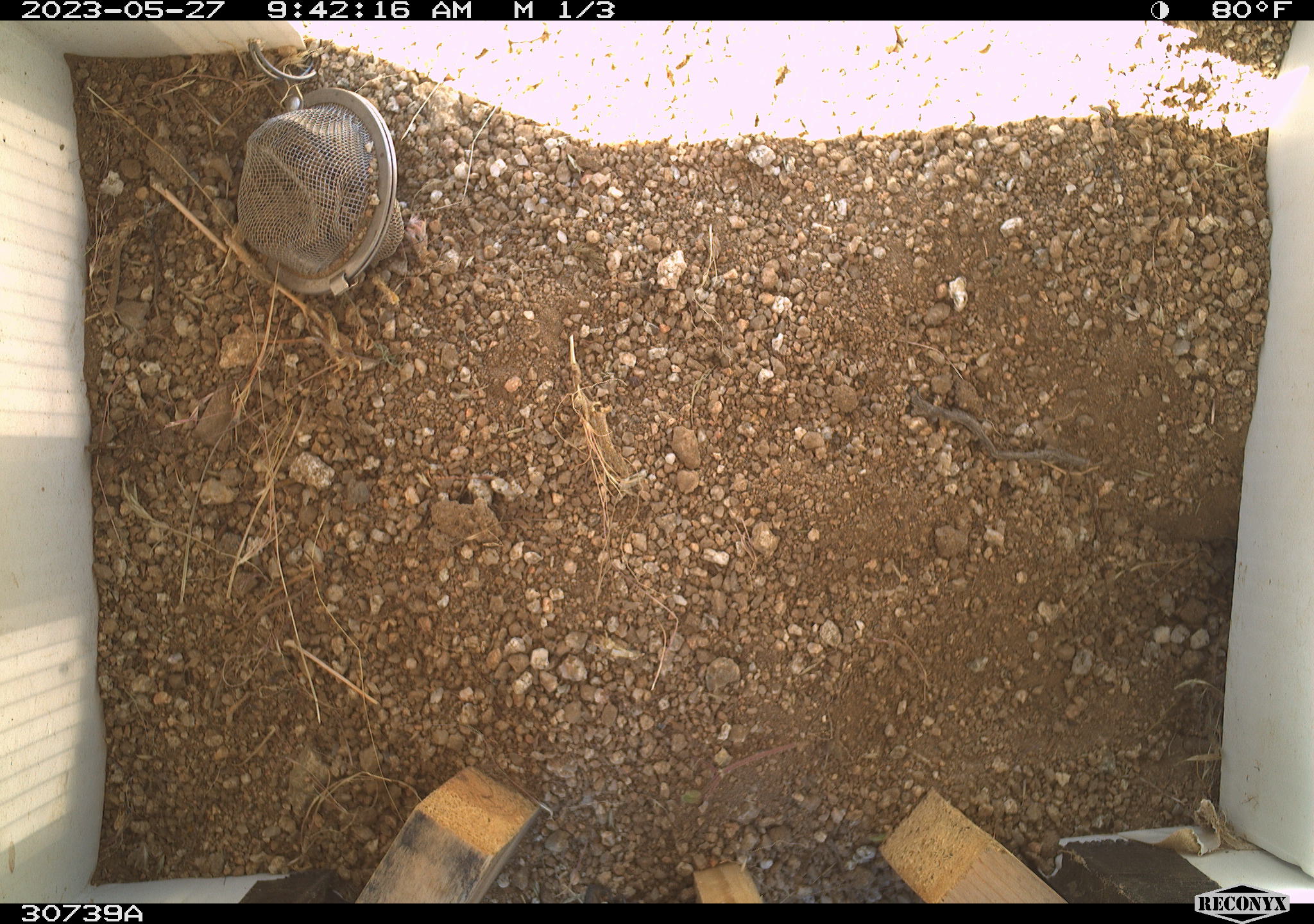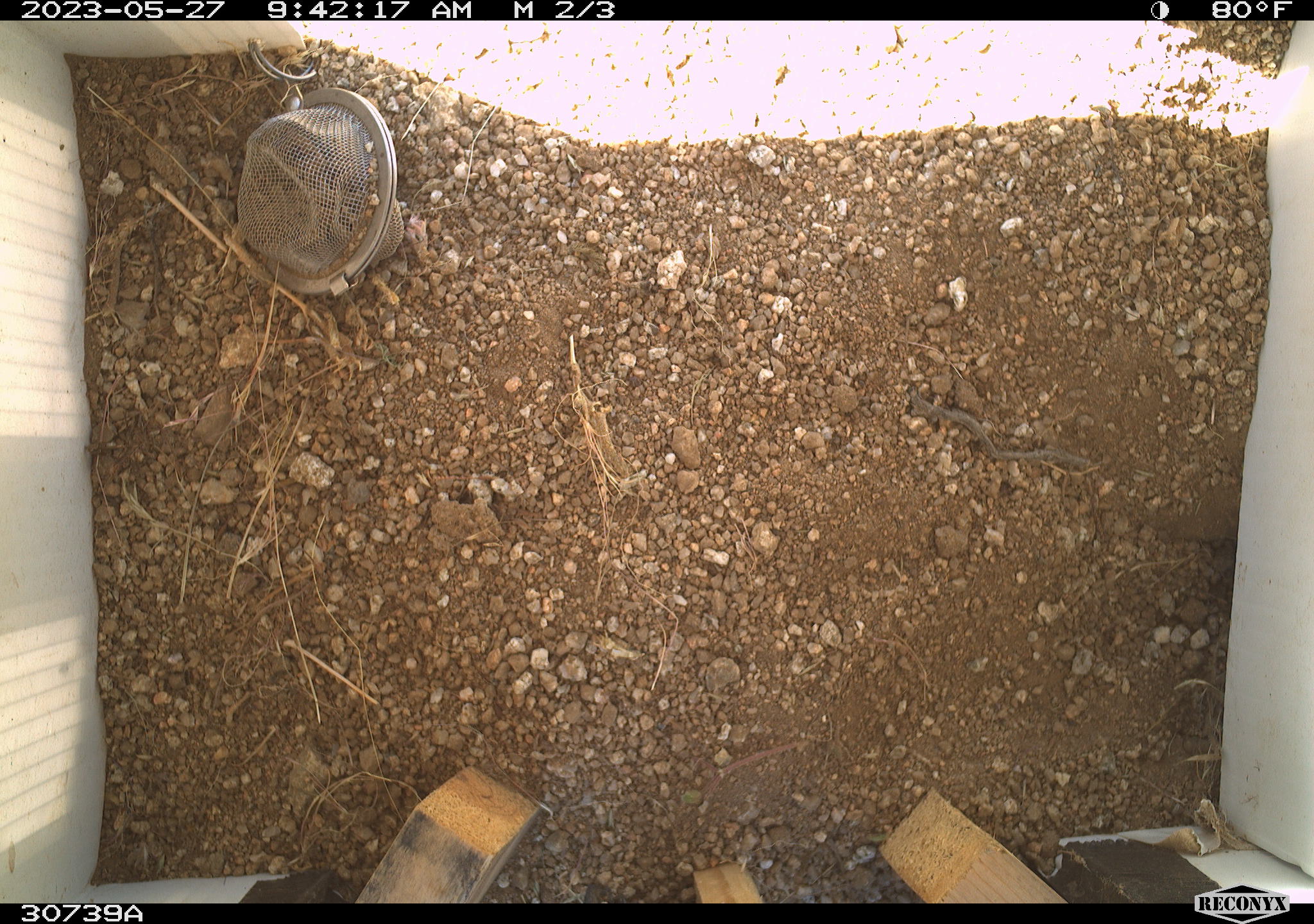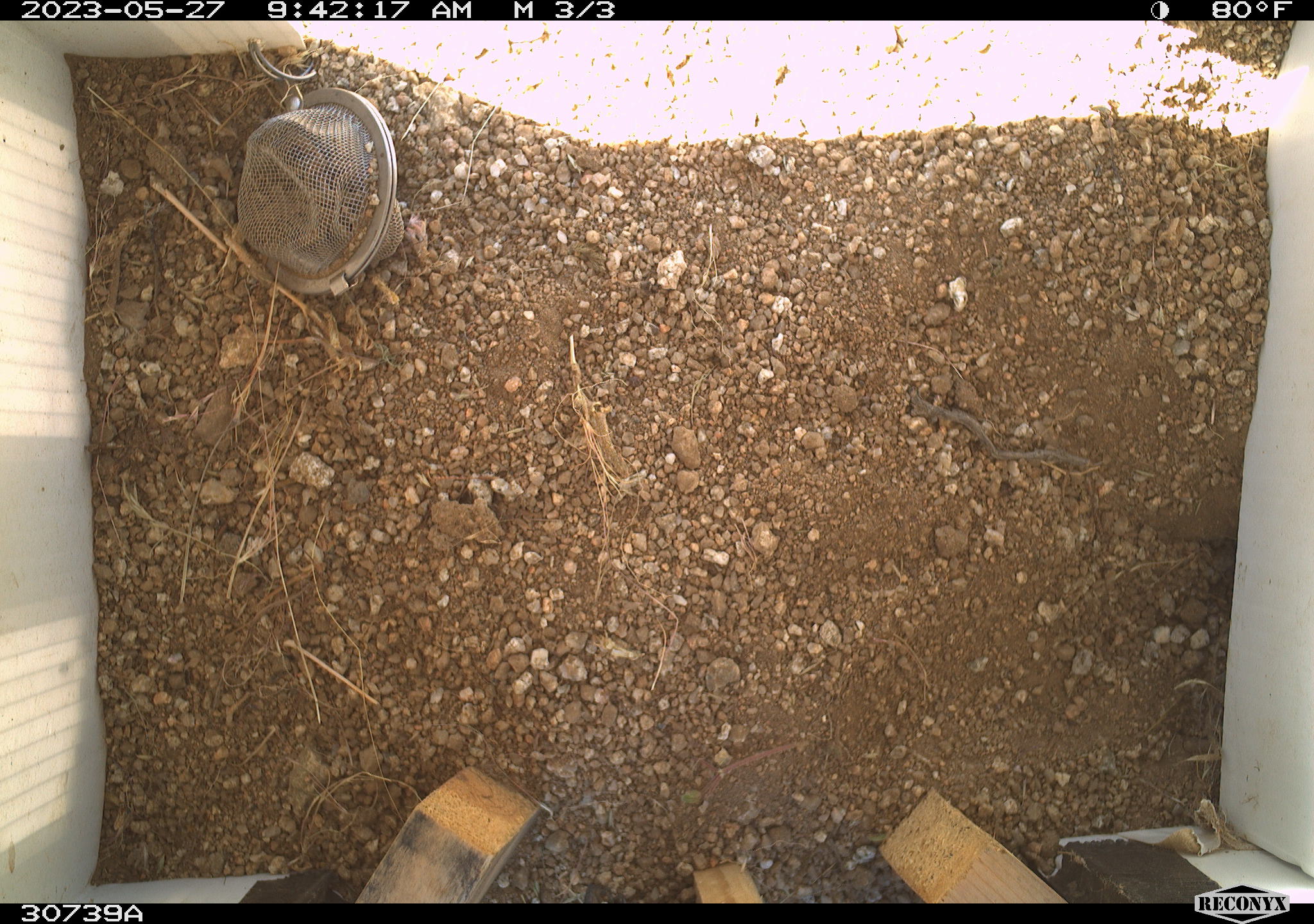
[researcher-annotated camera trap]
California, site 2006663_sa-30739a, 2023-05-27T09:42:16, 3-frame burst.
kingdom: Animalia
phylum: Chordata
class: Mammalia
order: Rodentia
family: Sciuridae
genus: Ammospermophilus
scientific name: Ammospermophilus leucurus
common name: white-tailed antelope squirrel